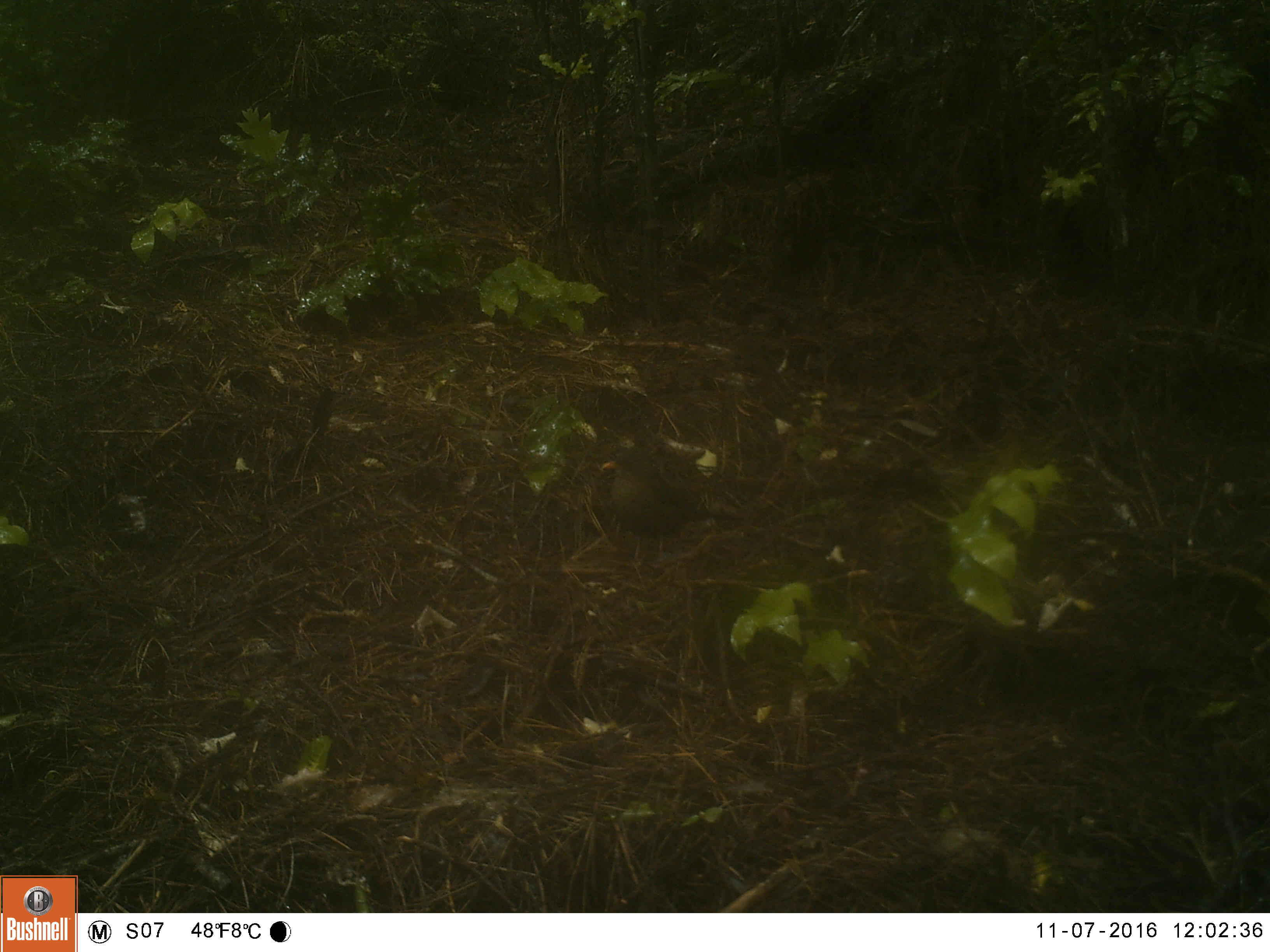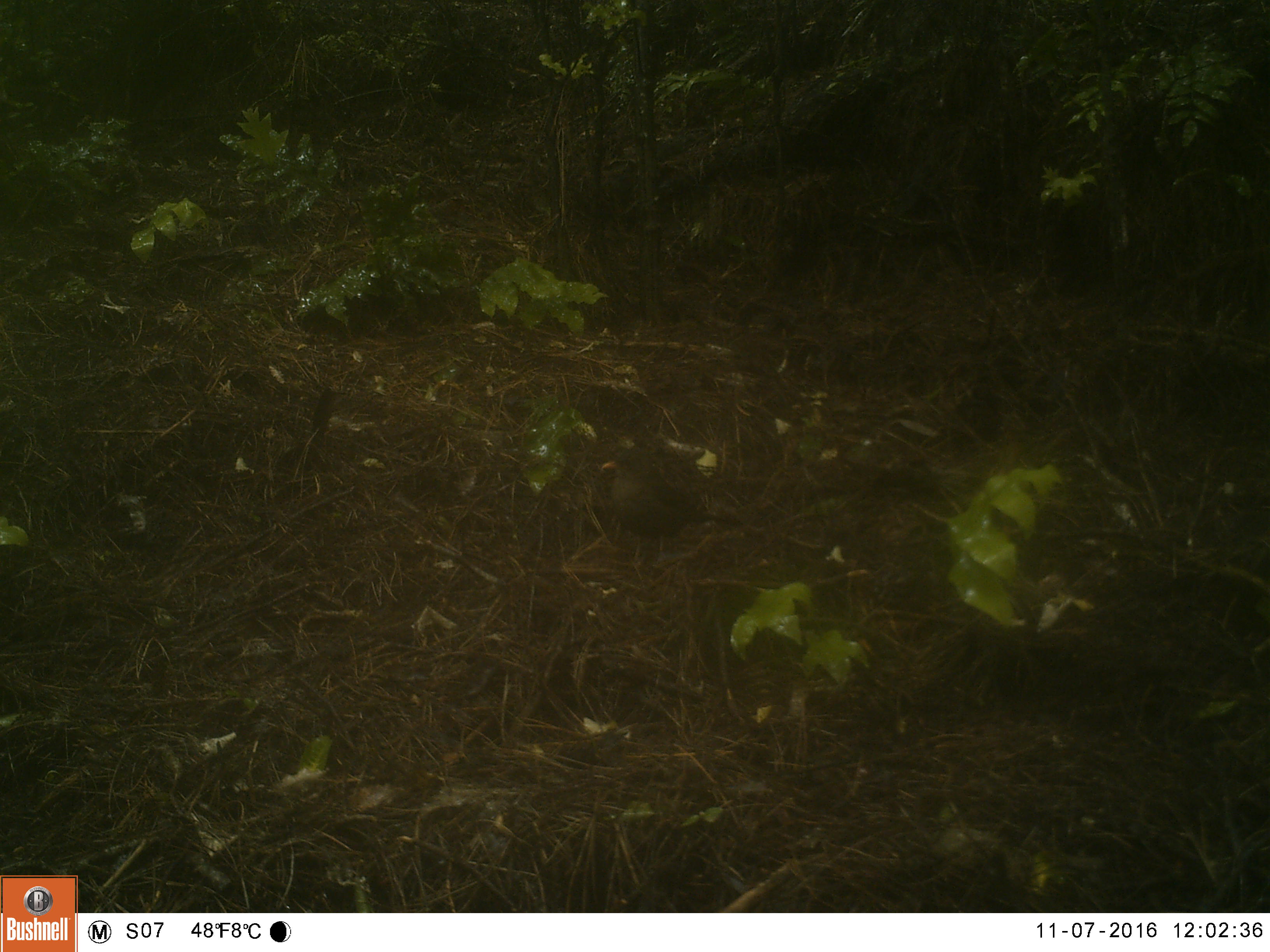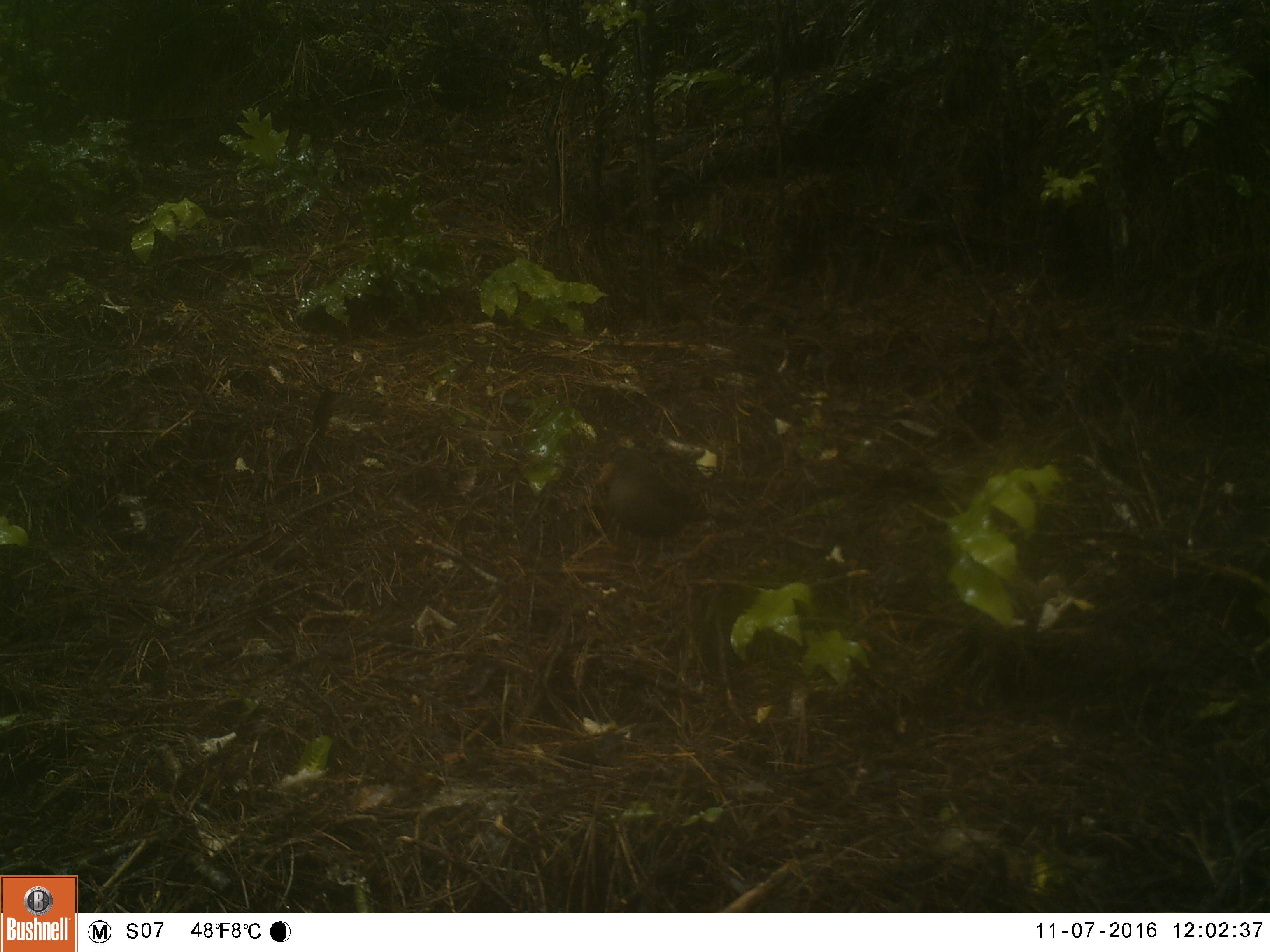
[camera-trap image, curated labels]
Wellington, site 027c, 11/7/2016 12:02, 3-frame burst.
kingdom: Animalia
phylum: Chordata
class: Aves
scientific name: Aves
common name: bird